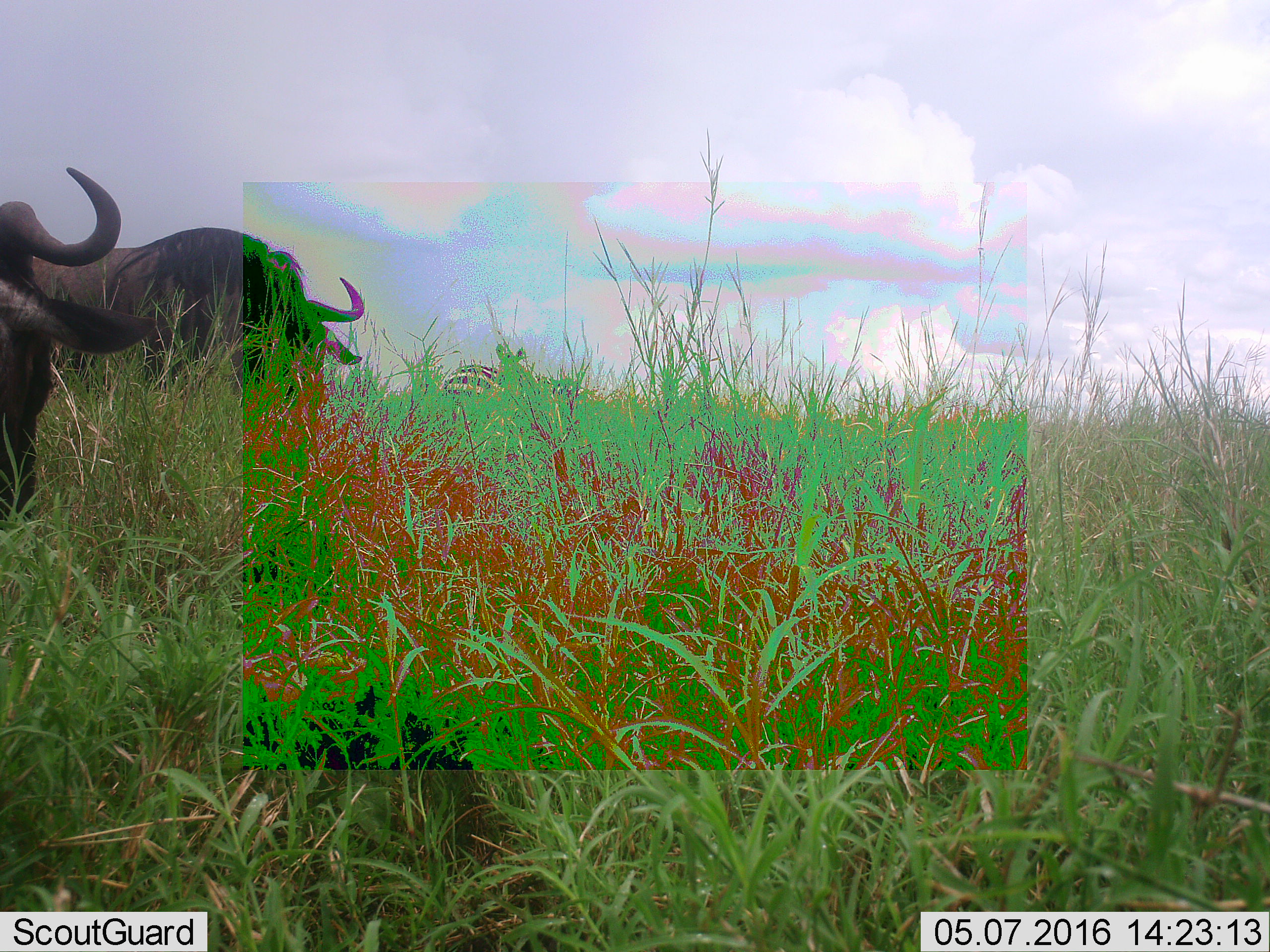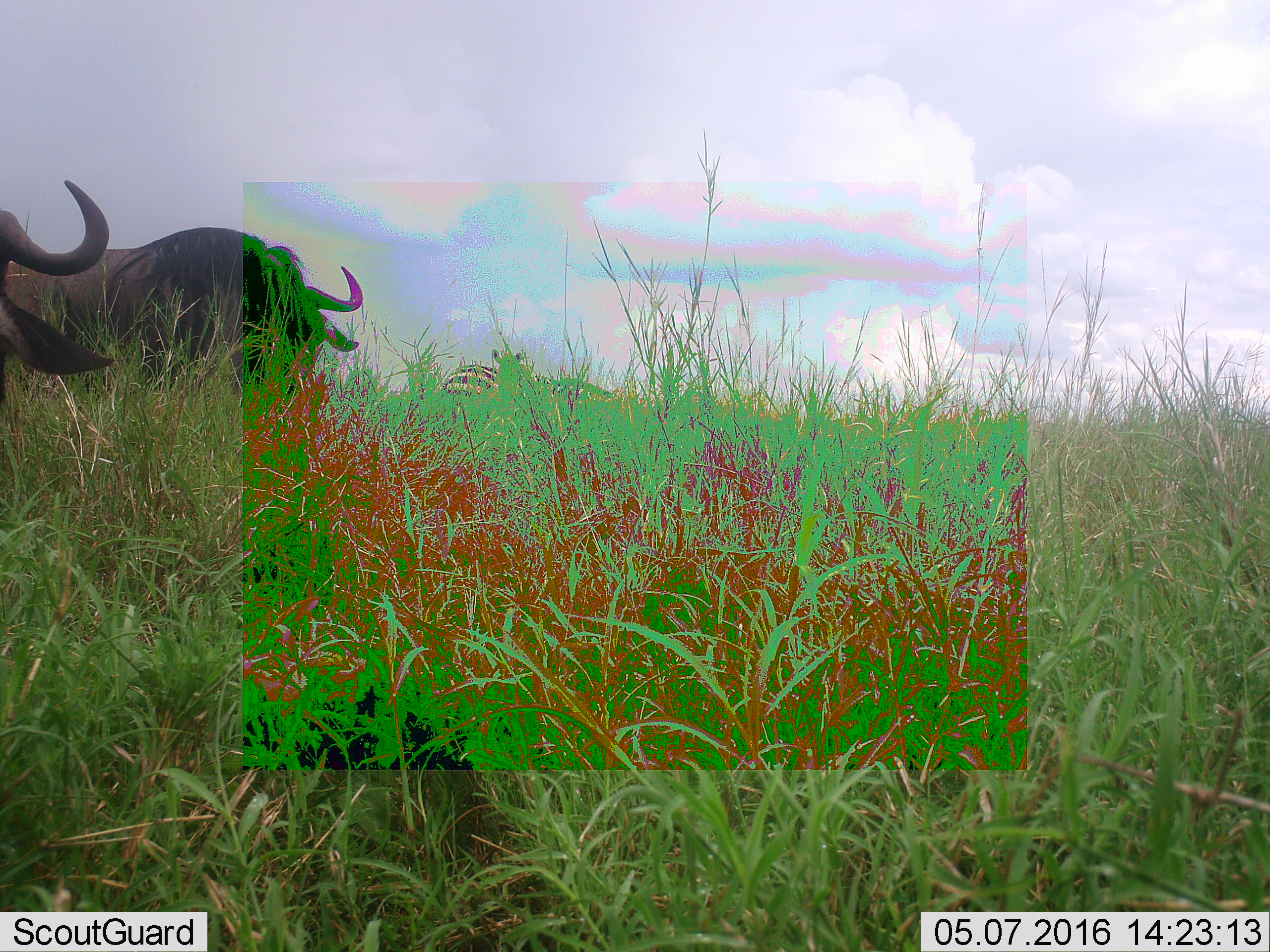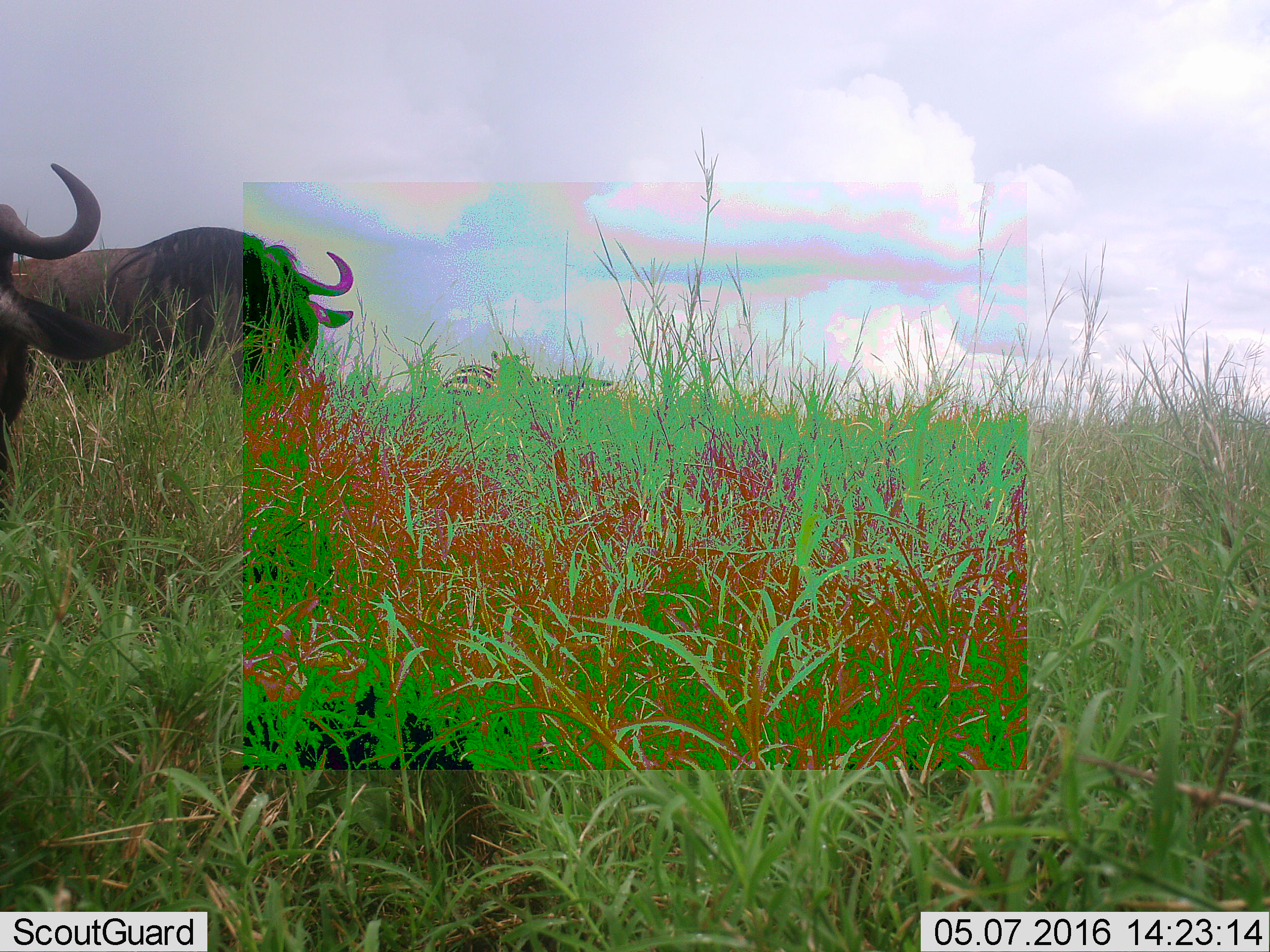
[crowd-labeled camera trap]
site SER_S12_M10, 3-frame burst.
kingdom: Animalia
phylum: Chordata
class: Mammalia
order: Artiodactyla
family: Bovidae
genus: Connochaetes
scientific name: Connochaetes taurinus taurinus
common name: blue wildebeest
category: wildebeestblue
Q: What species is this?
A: Wildebeestblue (blue wildebeest) (Connochaetes taurinus taurinus).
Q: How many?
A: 2.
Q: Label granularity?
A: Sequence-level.